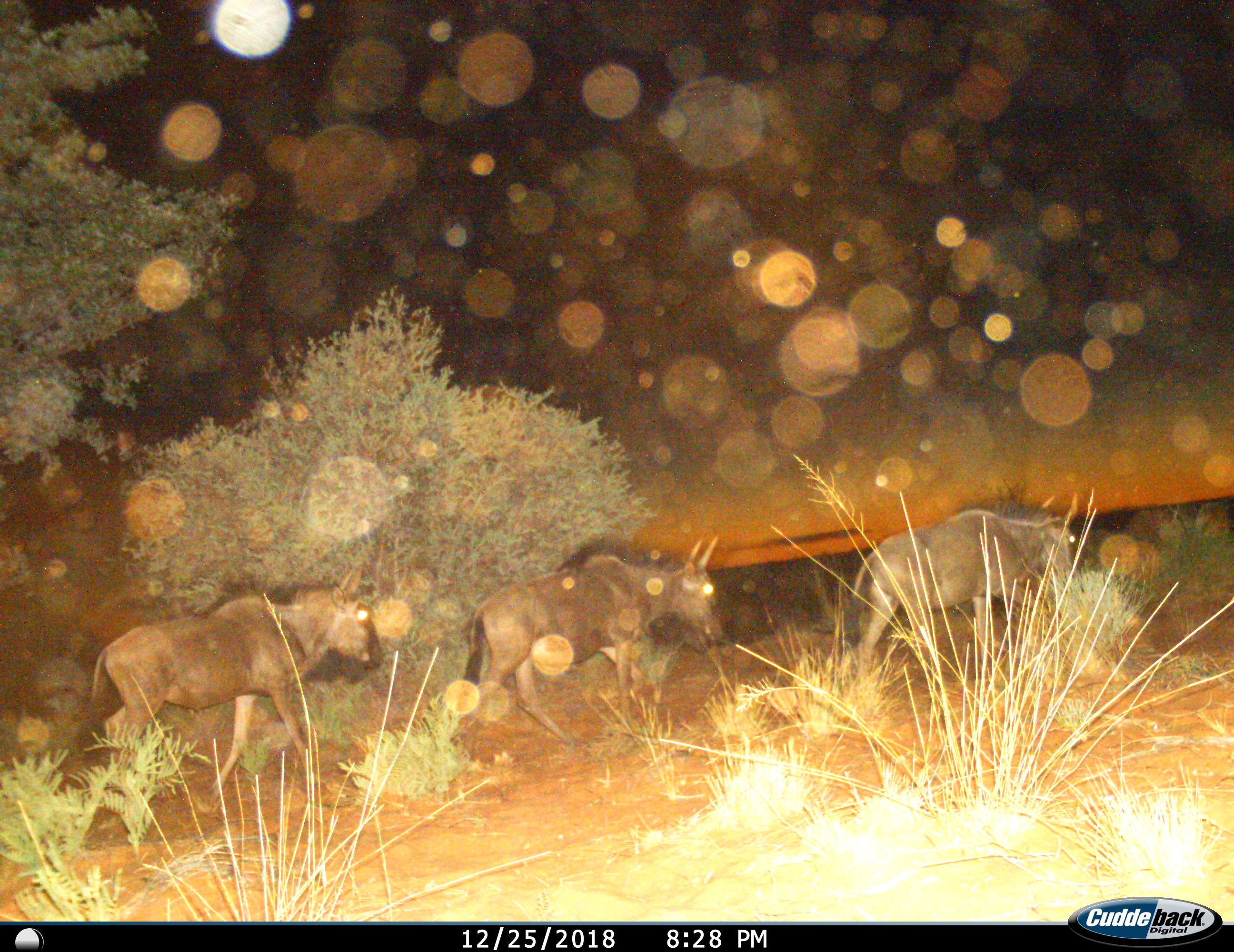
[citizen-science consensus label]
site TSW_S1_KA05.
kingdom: Animalia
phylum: Chordata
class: Mammalia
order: Artiodactyla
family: Bovidae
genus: Connochaetes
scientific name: Connochaetes taurinus taurinus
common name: blue wildebeest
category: wildebeestblue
Wildebeestblue (blue wildebeest) (Connochaetes taurinus taurinus), count 3. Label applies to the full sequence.